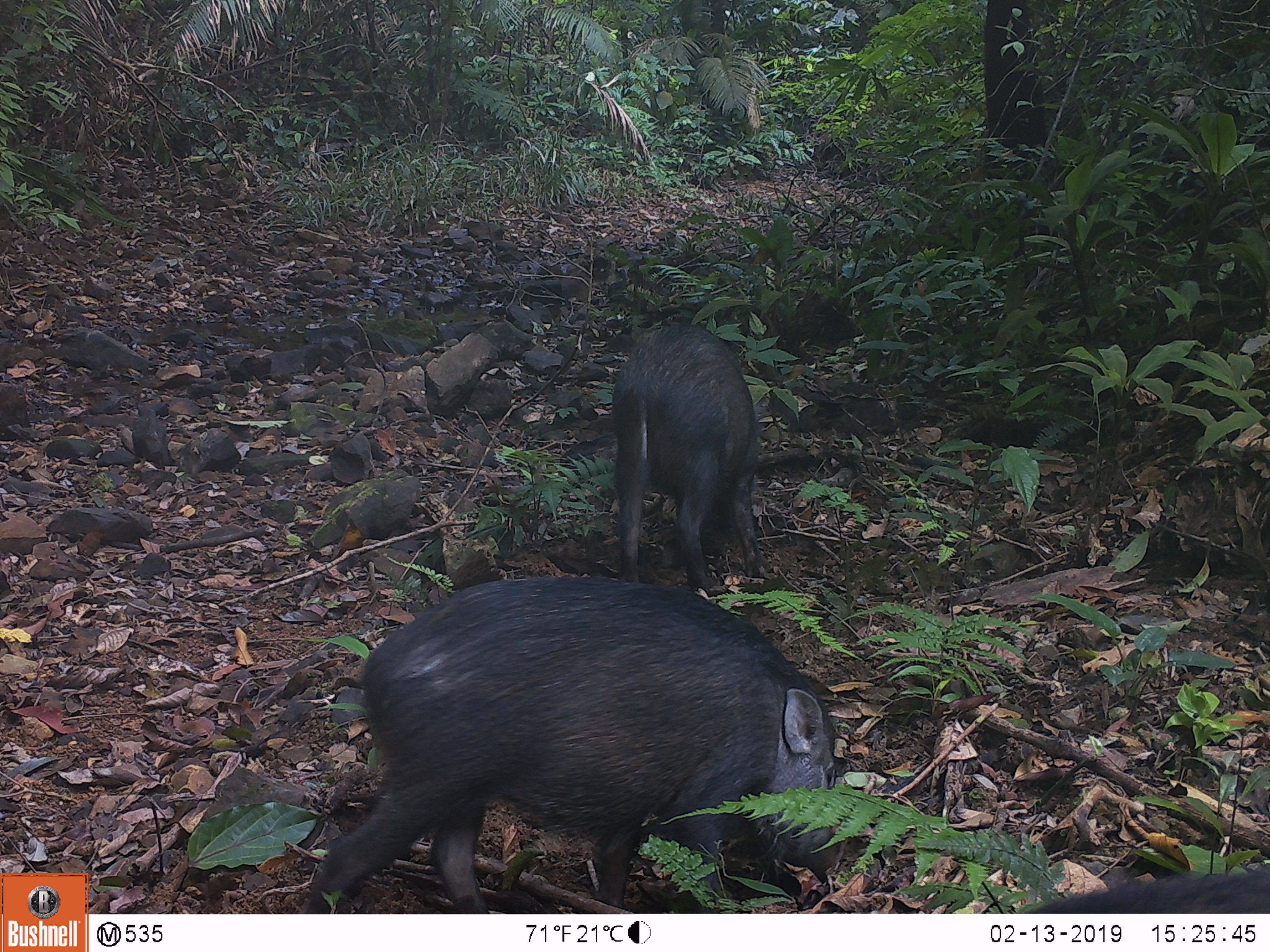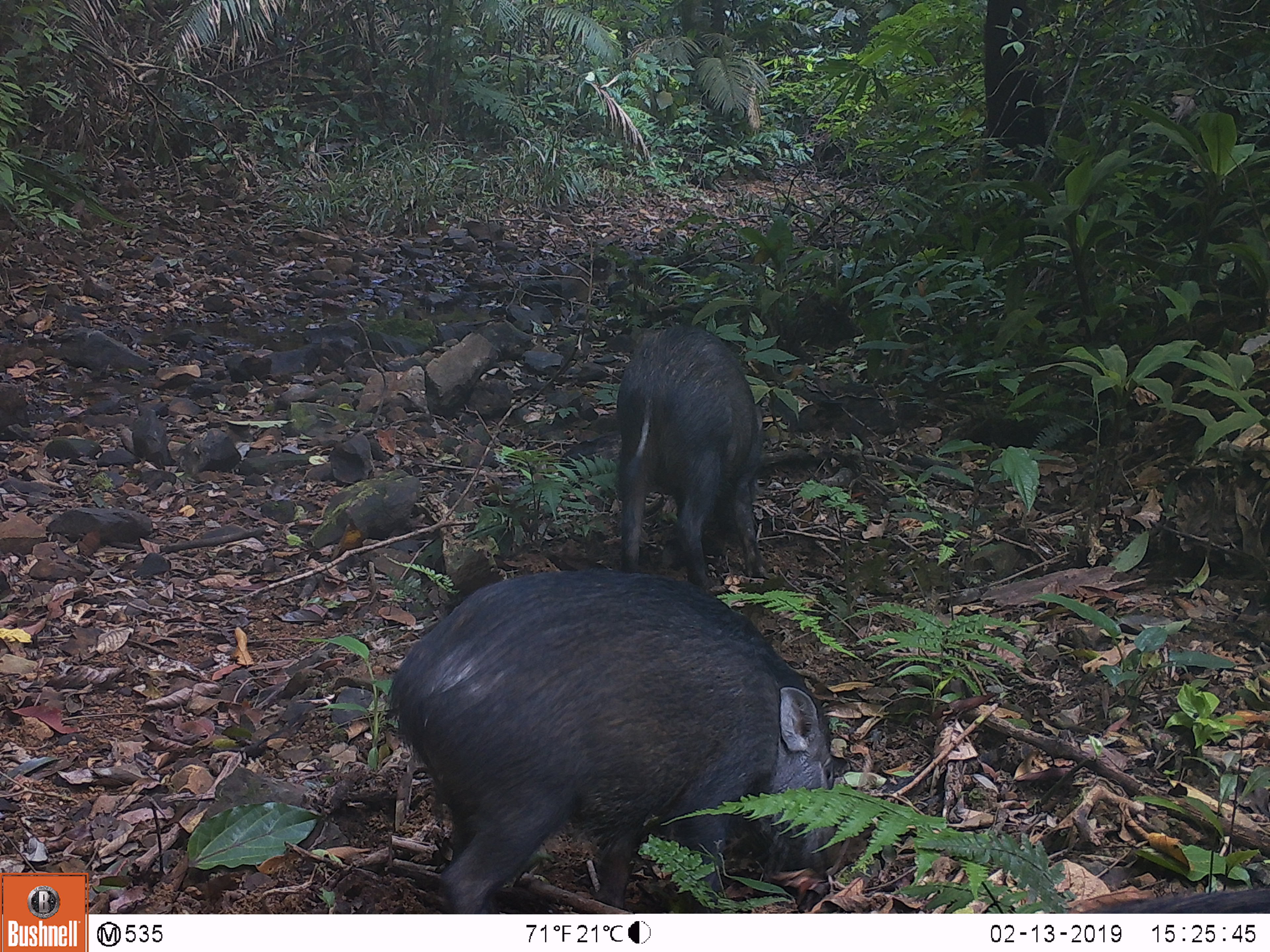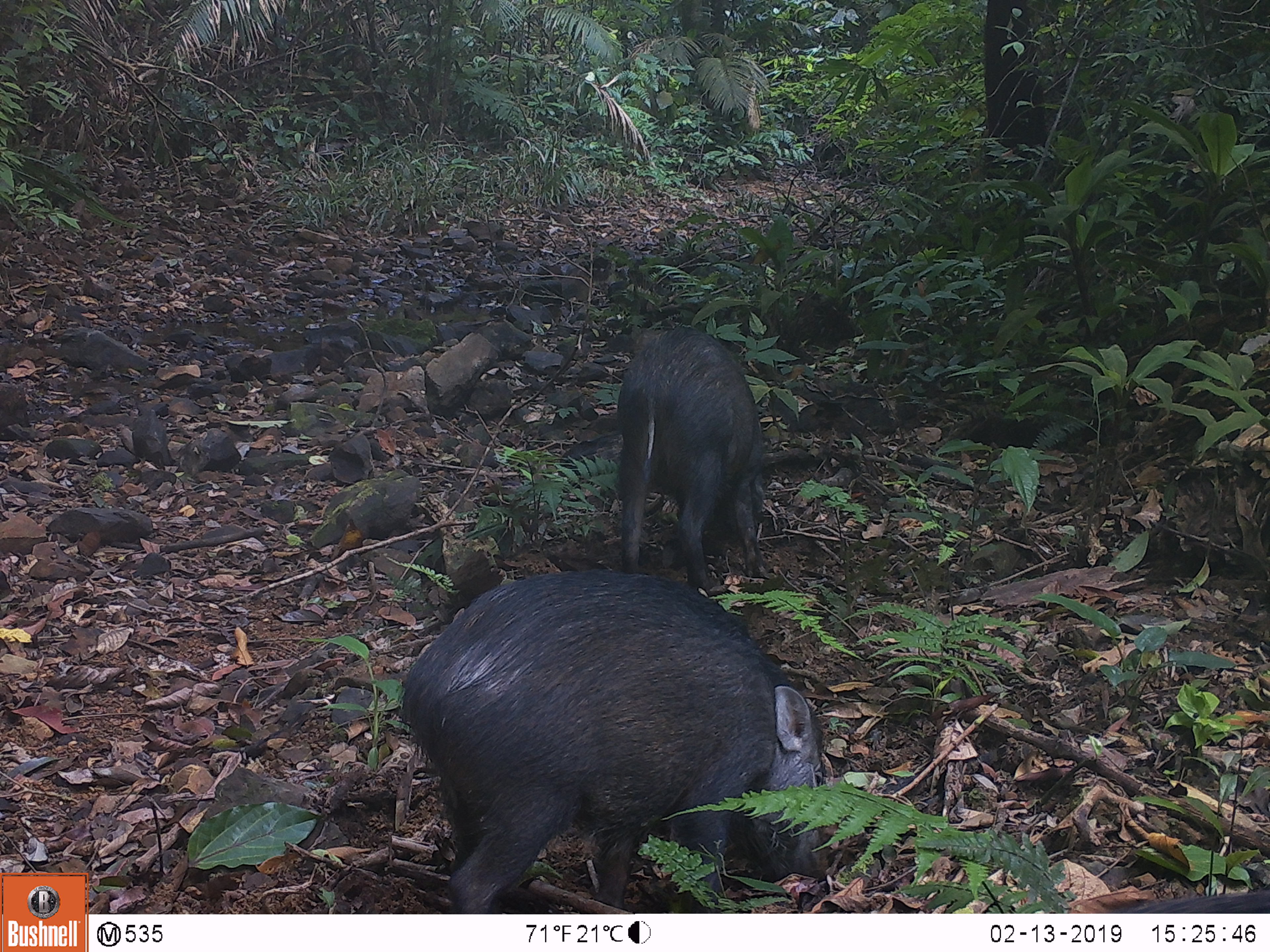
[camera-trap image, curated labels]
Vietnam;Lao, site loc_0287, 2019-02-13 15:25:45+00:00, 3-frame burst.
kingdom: Animalia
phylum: Chordata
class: Mammalia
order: Artiodactyla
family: Suidae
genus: Sus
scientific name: Sus scrofa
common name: eurasian wild pig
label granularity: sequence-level